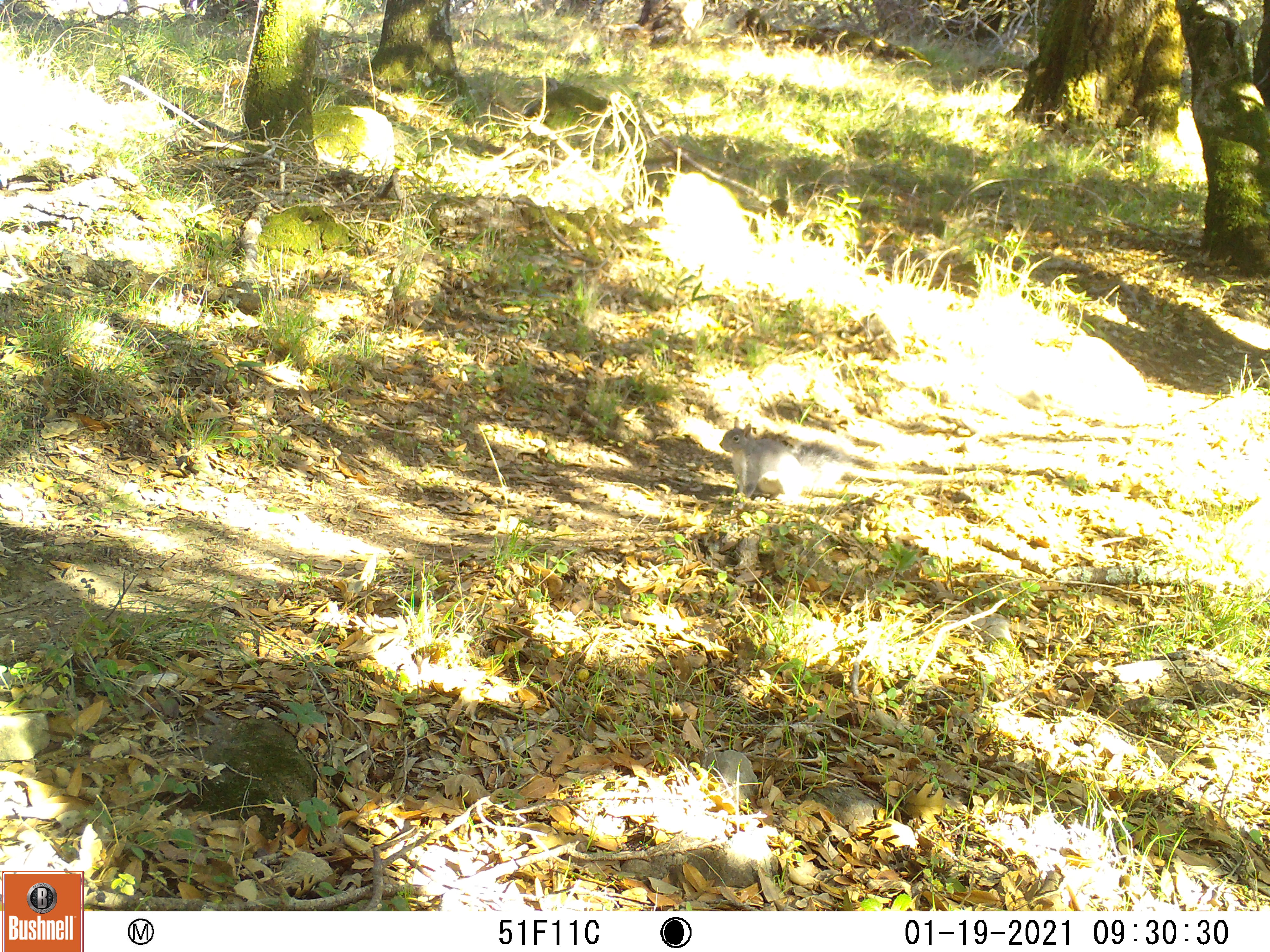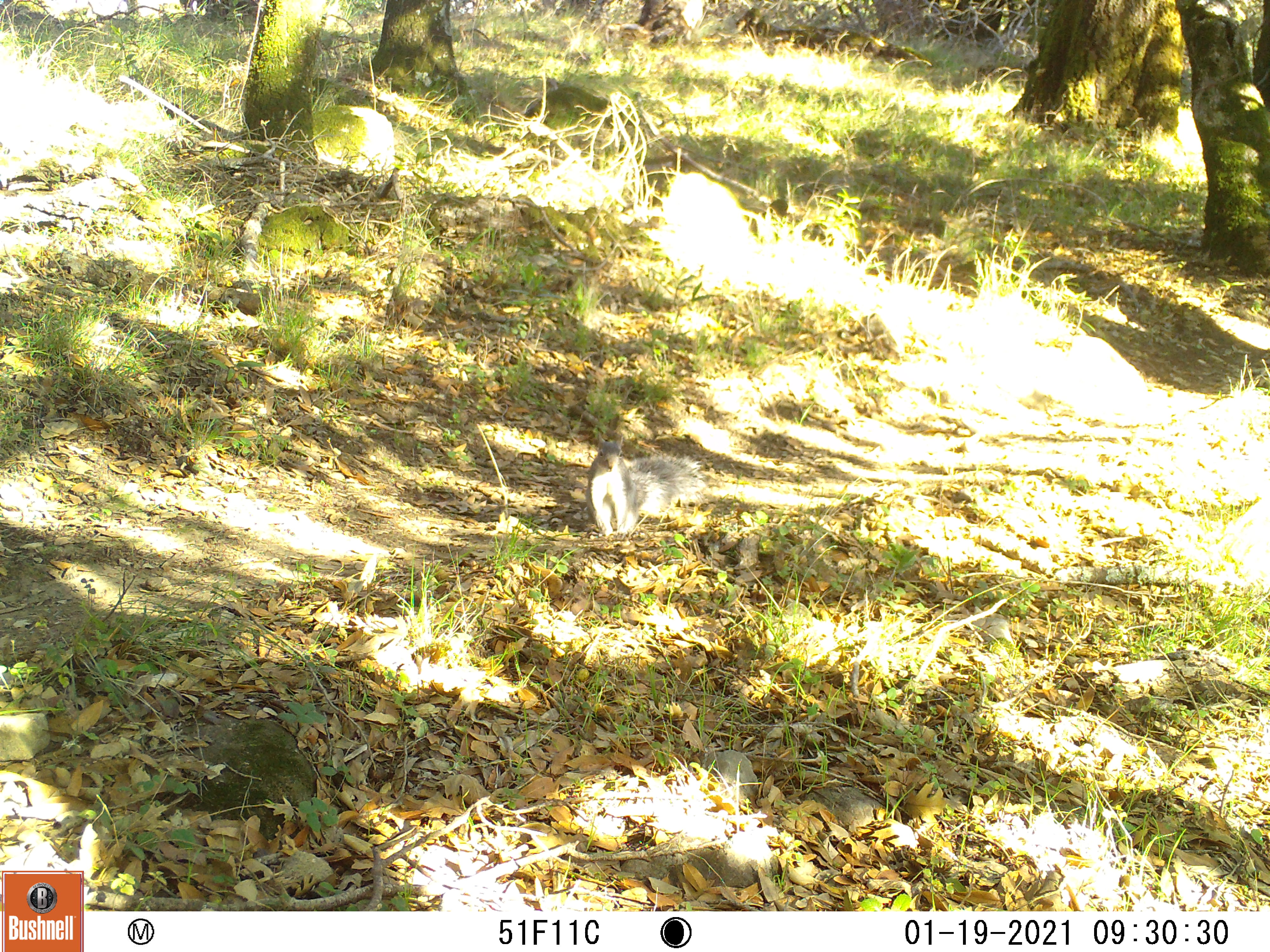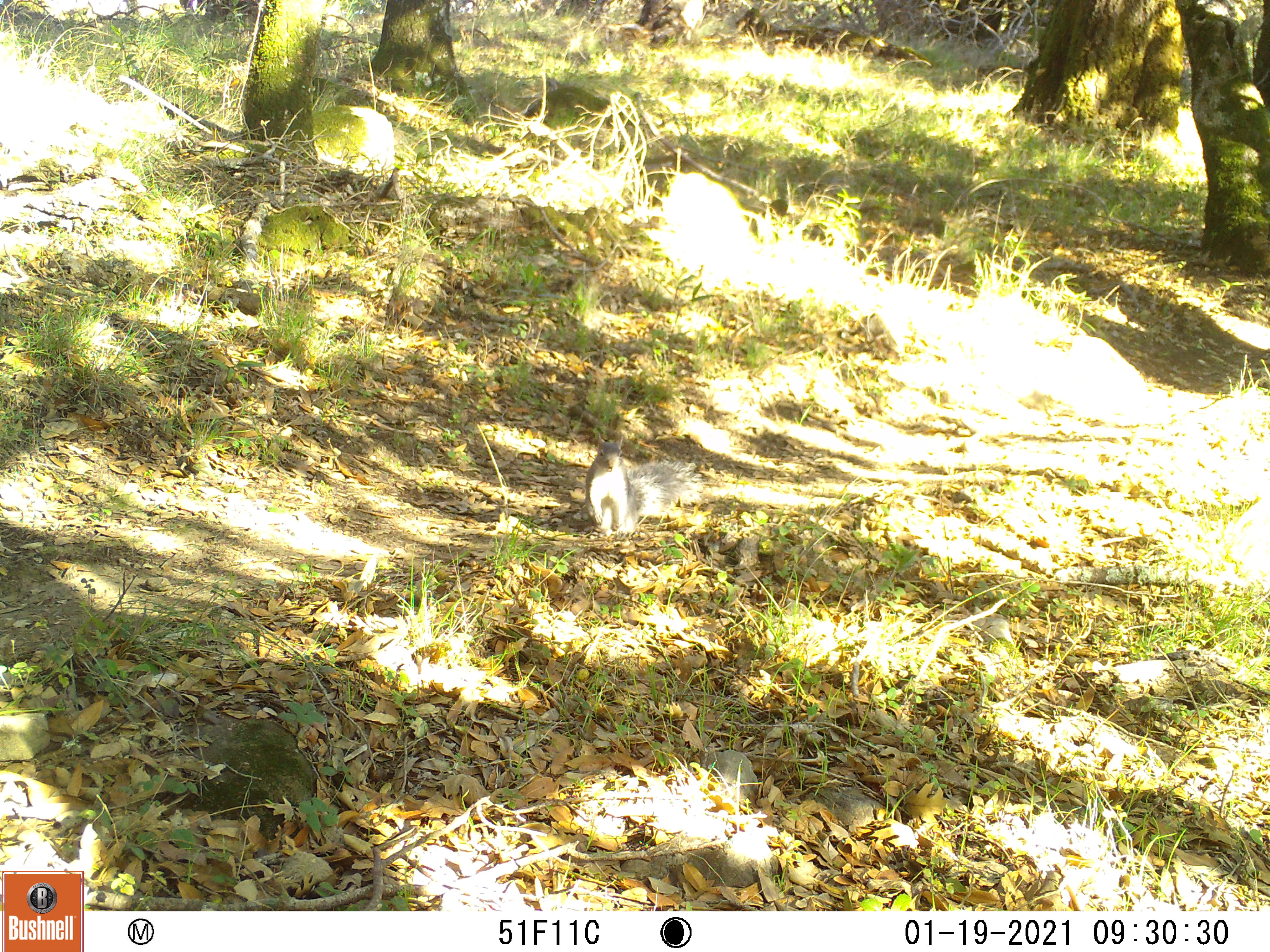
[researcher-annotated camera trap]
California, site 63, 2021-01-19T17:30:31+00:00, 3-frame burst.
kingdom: Animalia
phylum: Chordata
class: Mammalia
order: Rodentia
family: Sciuridae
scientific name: Sciuridae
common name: squirrel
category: unknown squirrel